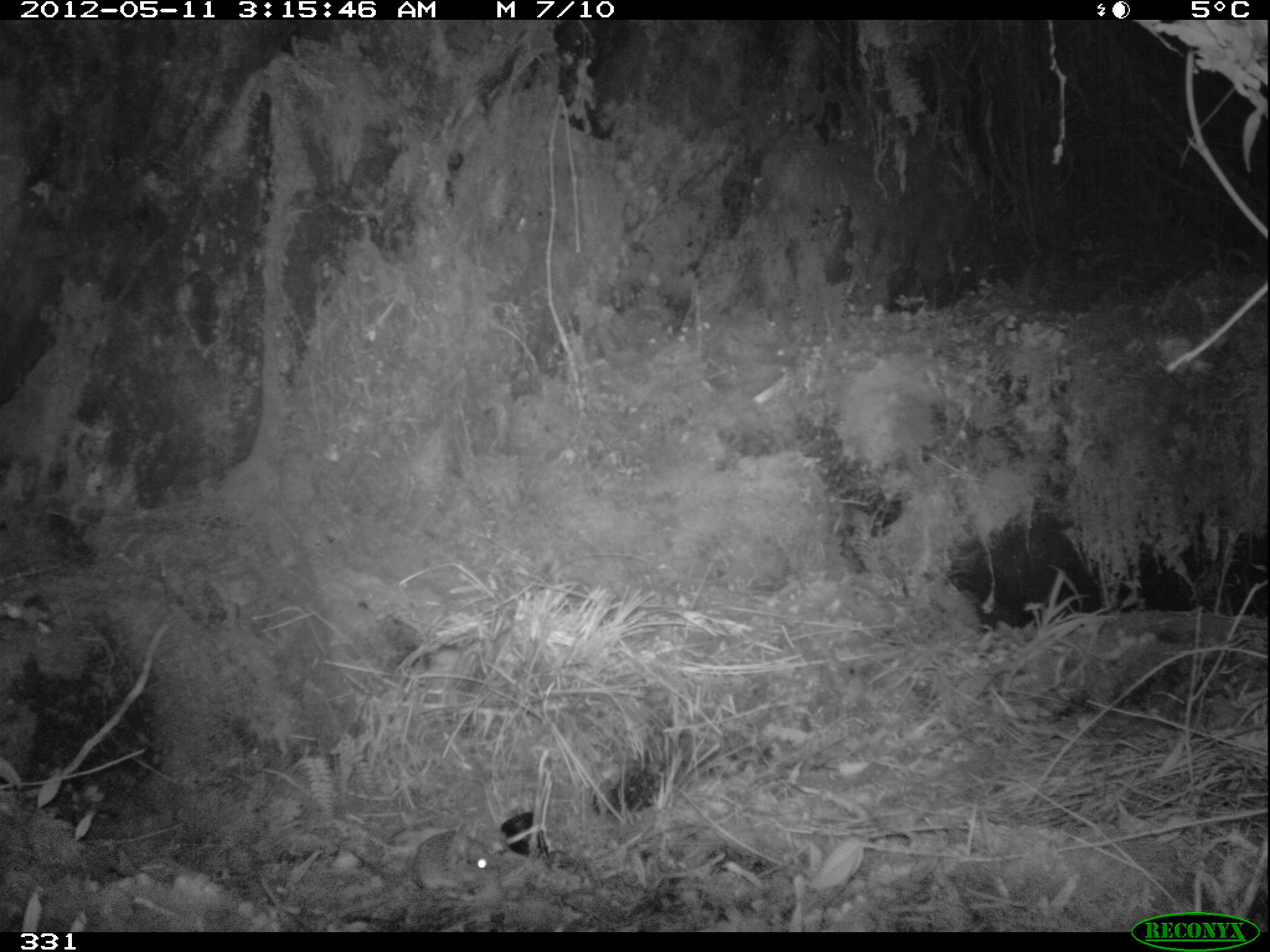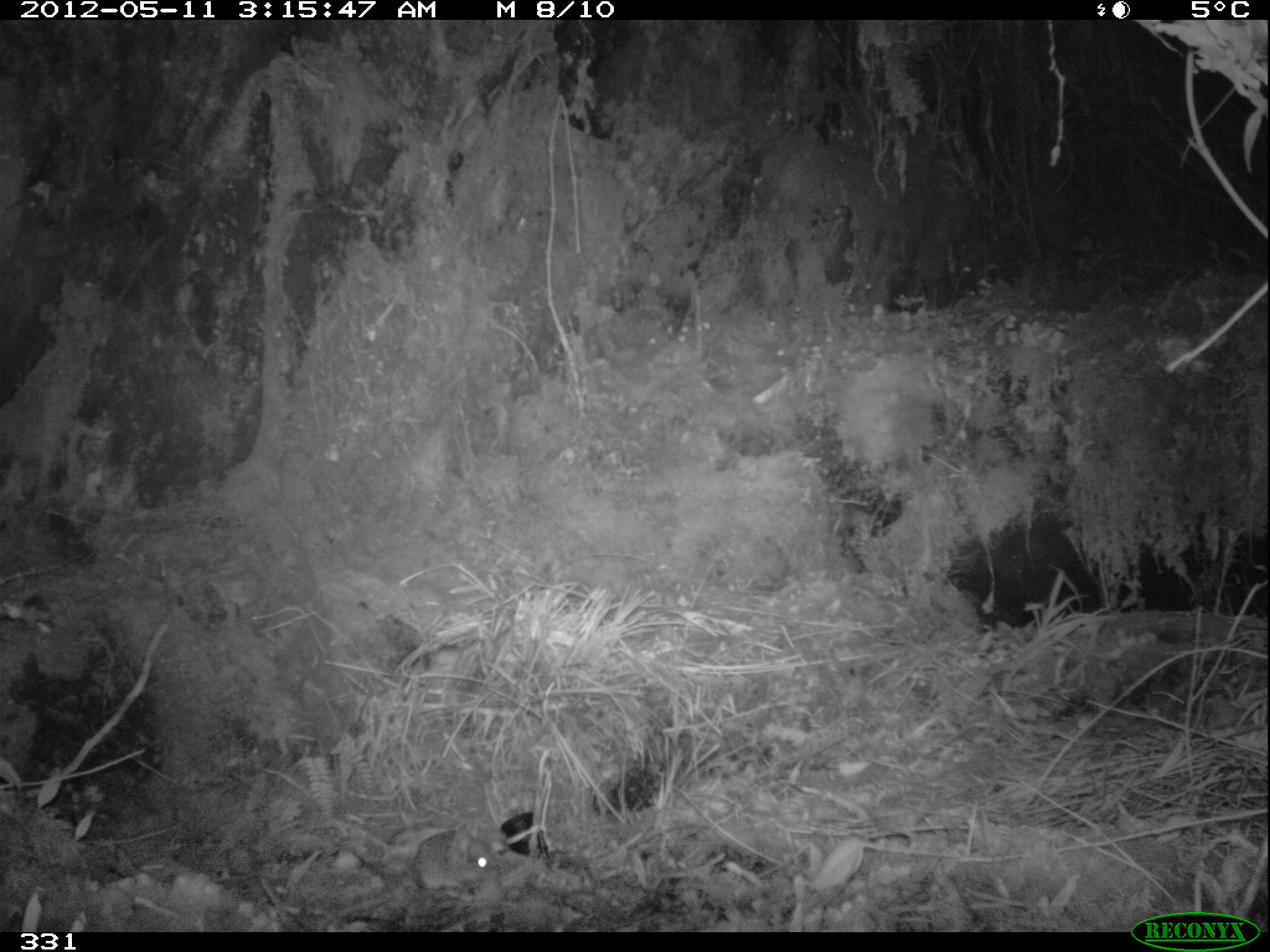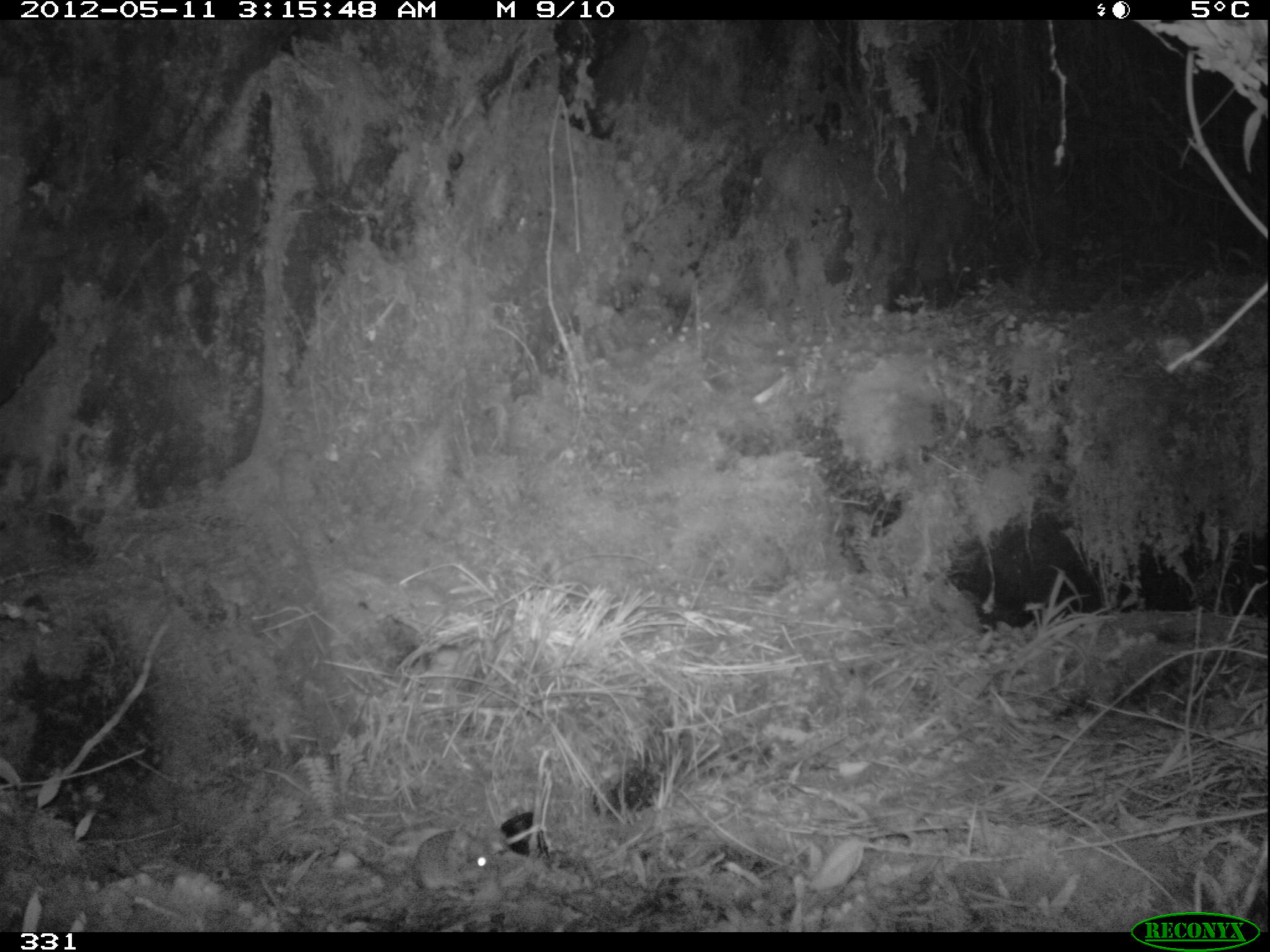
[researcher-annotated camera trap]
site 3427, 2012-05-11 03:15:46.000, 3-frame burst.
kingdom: Animalia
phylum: Chordata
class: Mammalia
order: Rodentia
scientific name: Rodentia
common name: rodents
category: unknown rodent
Unknown rodent (rodents) (Rodentia).